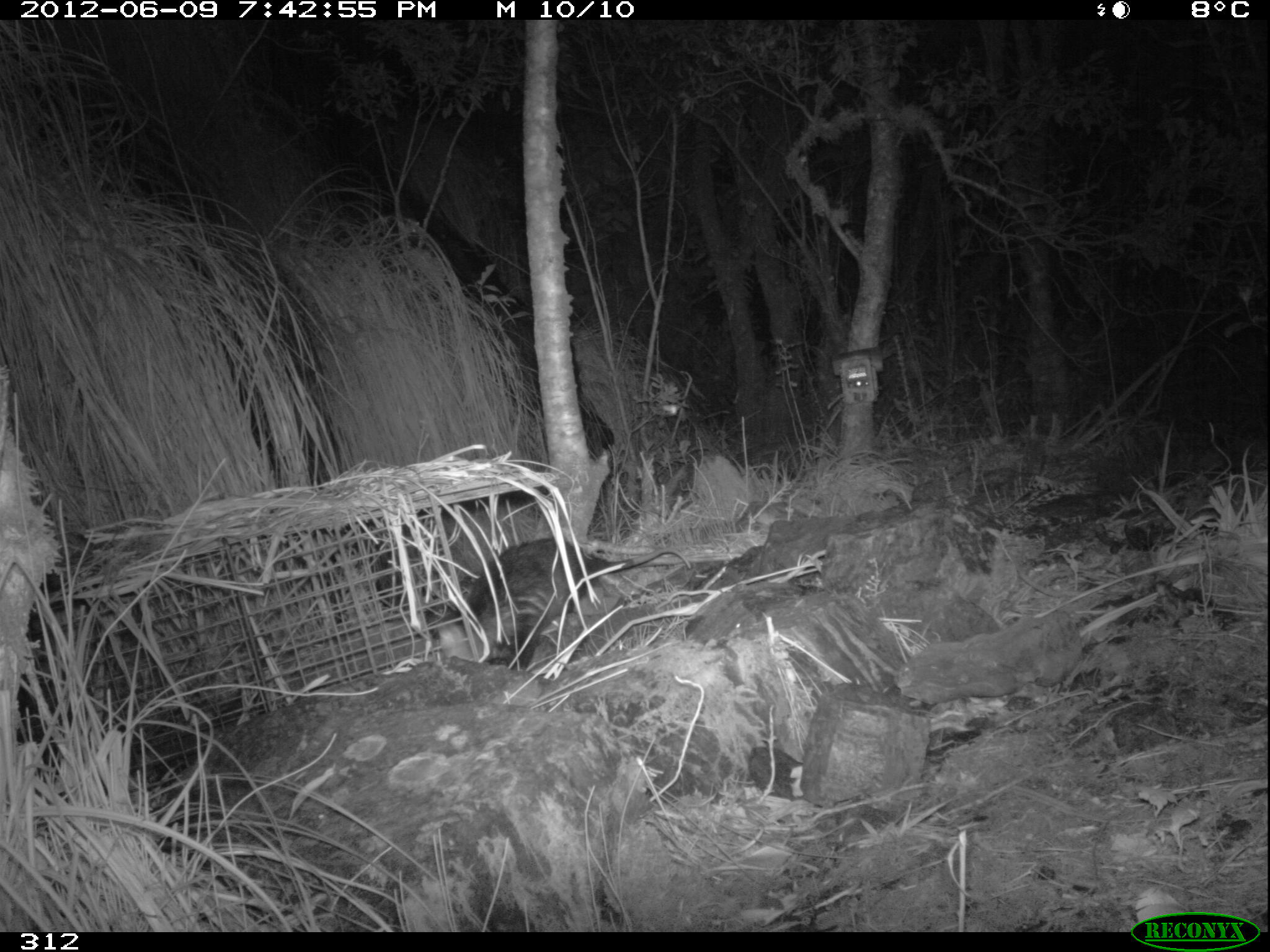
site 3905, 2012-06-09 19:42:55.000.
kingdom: Animalia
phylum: Chordata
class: Mammalia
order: Didelphimorphia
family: Didelphidae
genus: Didelphis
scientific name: Didelphis pernigra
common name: andean white-eared opossum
Didelphis pernigra (andean white-eared opossum).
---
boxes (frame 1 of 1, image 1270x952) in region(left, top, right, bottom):
didelphis pernigra: region(435, 536, 691, 664)